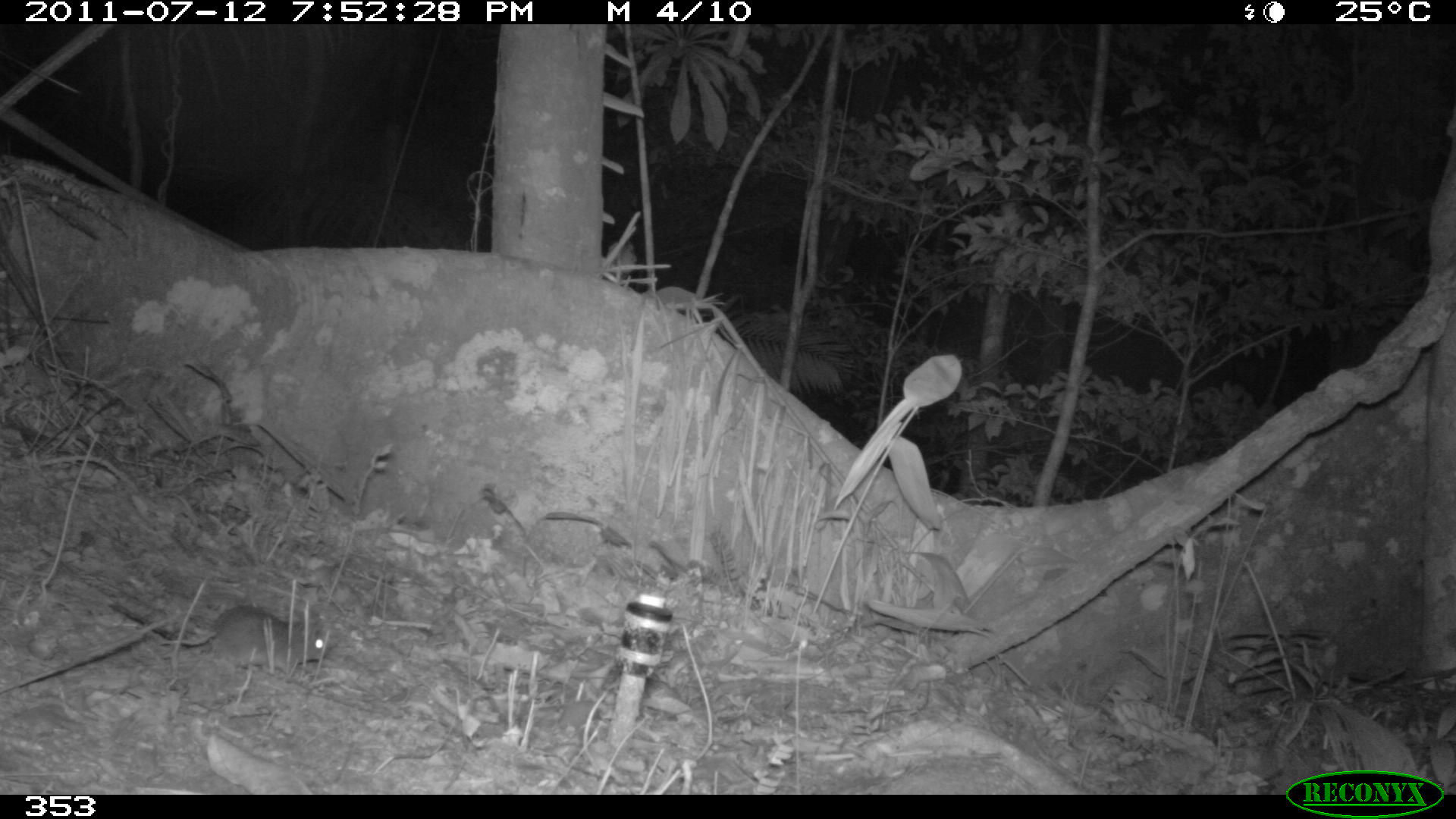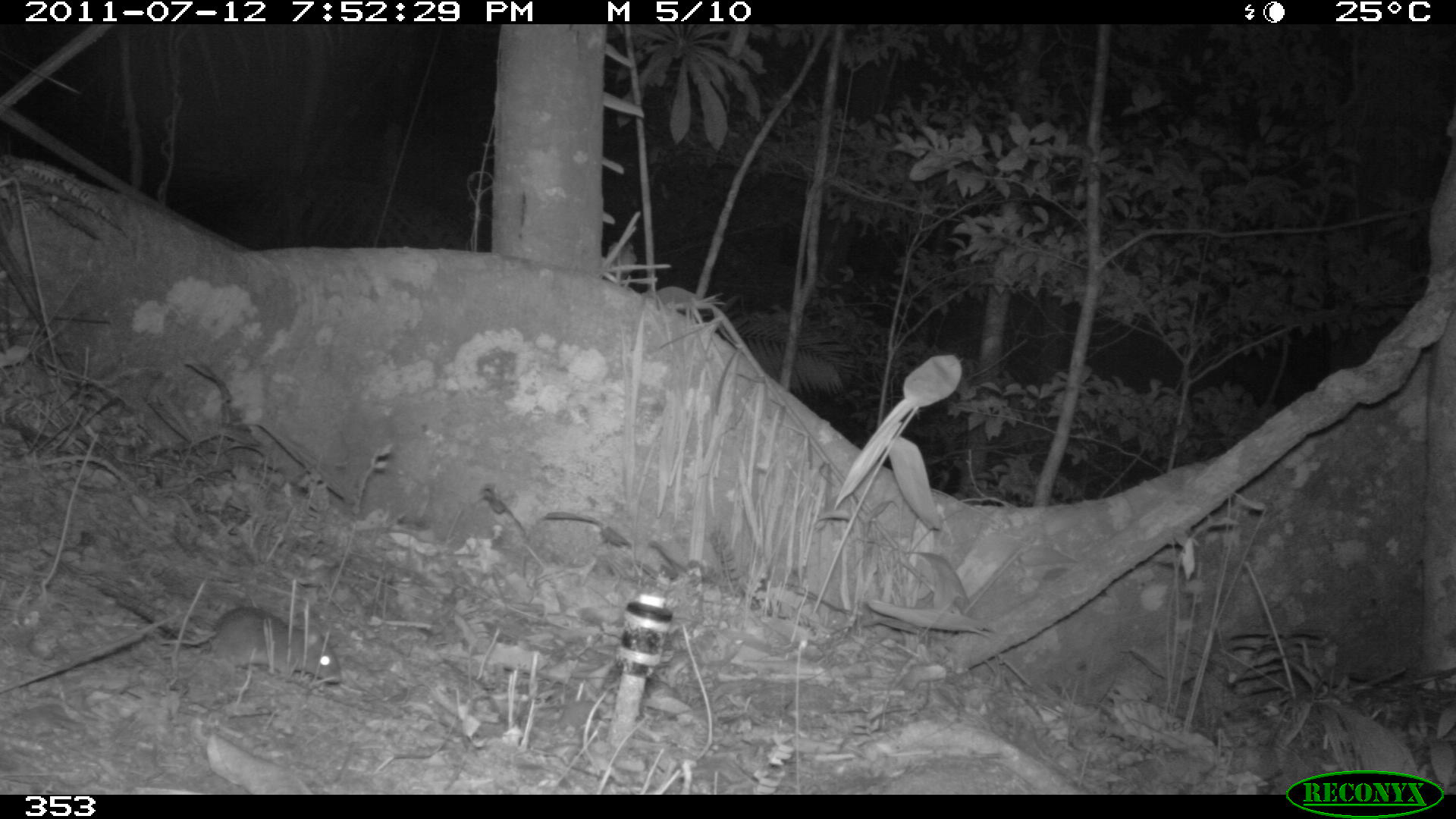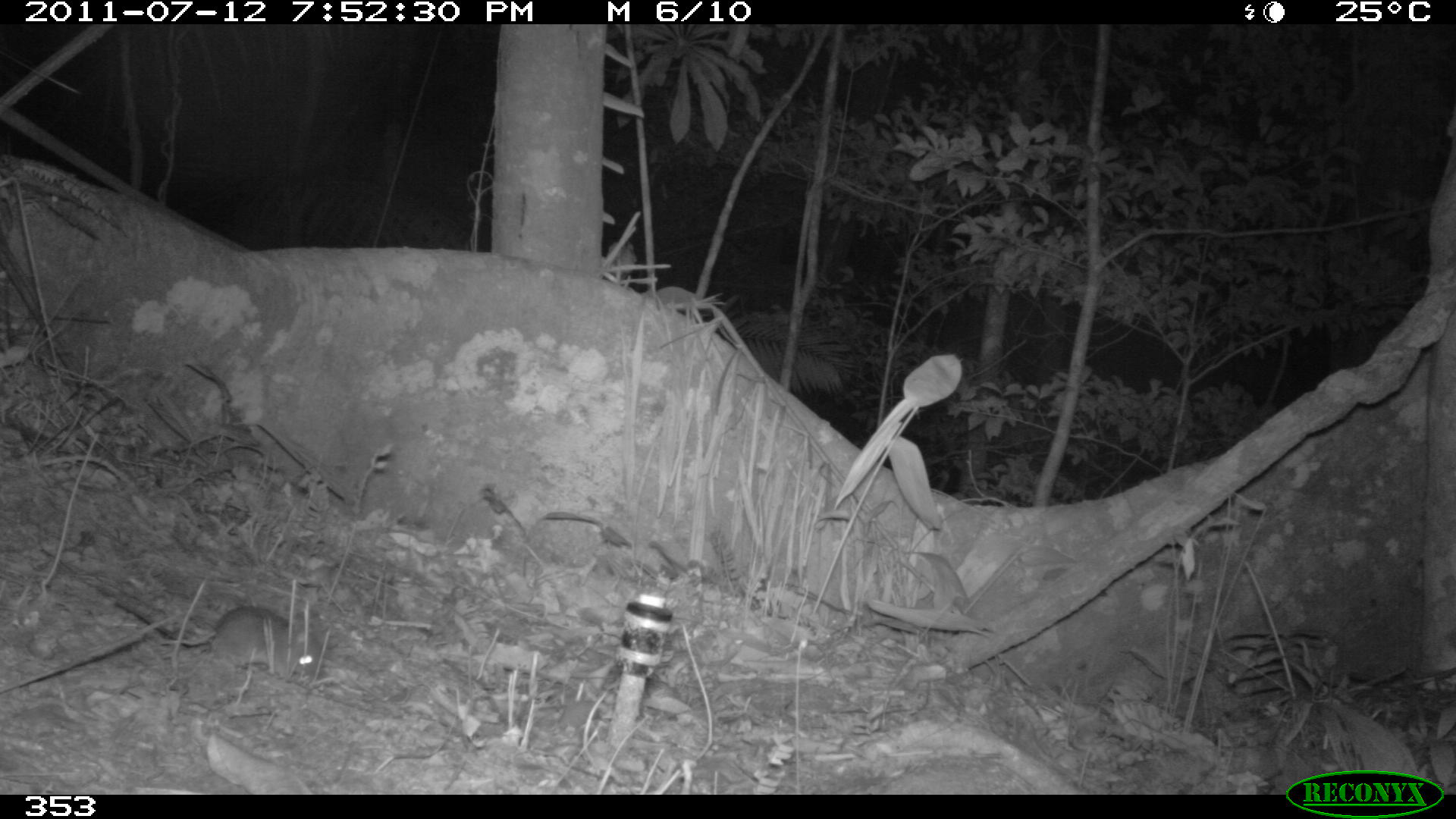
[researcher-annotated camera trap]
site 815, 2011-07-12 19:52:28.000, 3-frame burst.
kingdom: Animalia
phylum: Chordata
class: Mammalia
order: Rodentia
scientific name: Rodentia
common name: rodents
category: unknown rodent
Unknown rodent (rodents) (Rodentia).